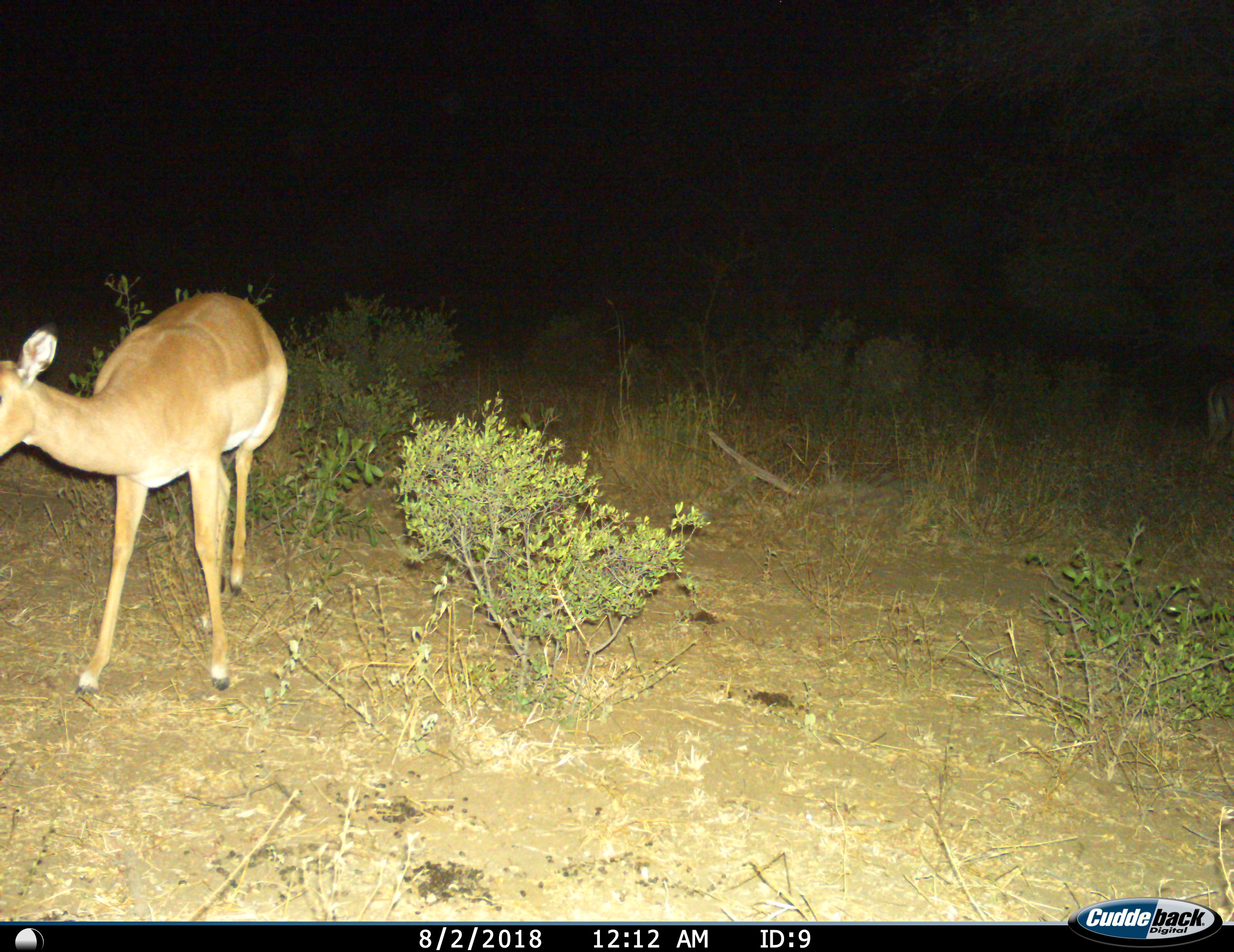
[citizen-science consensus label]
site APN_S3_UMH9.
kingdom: Animalia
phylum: Chordata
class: Mammalia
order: Artiodactyla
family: Bovidae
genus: Aepyceros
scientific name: Aepyceros melampus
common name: impala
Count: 1.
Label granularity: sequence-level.